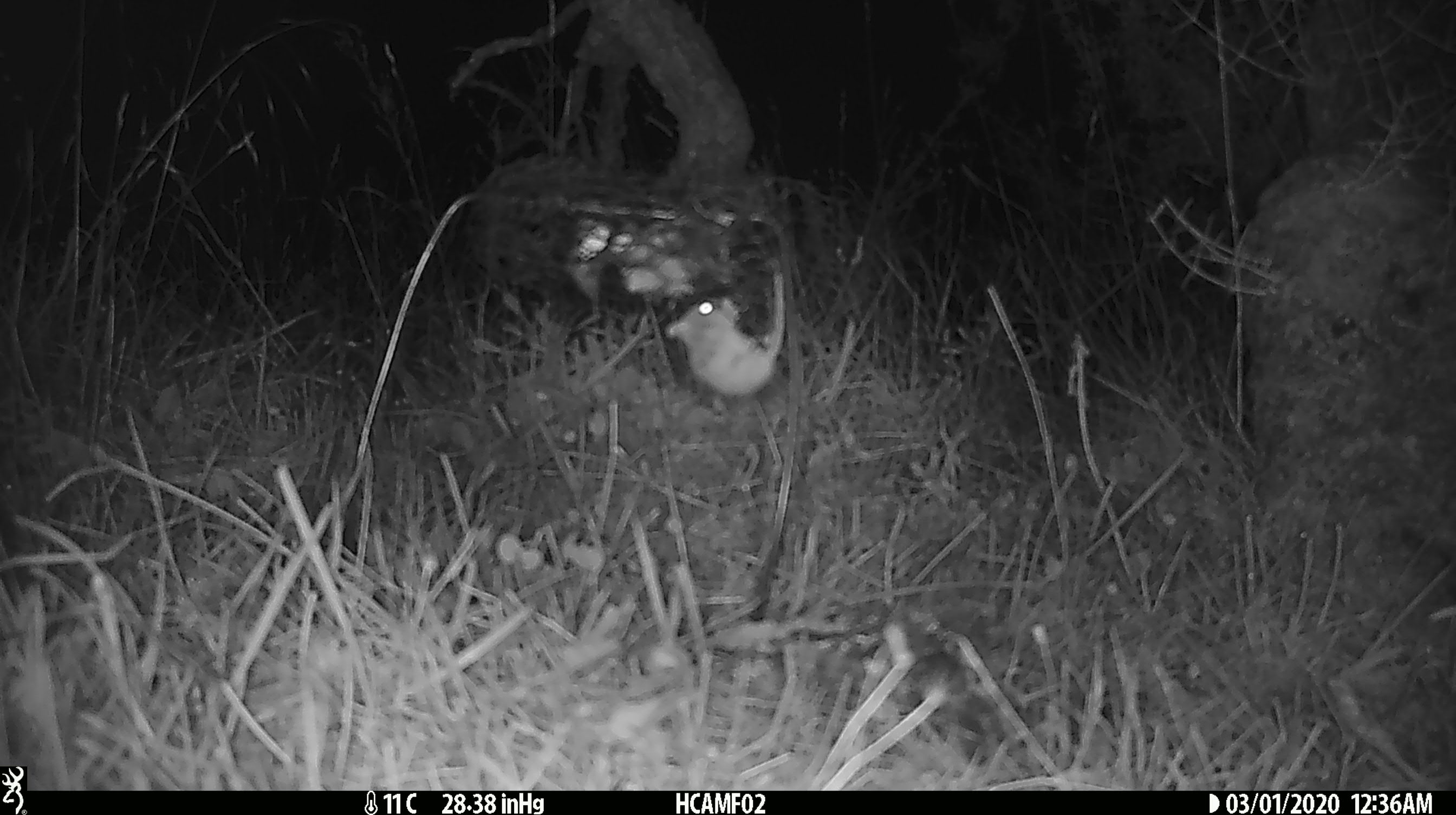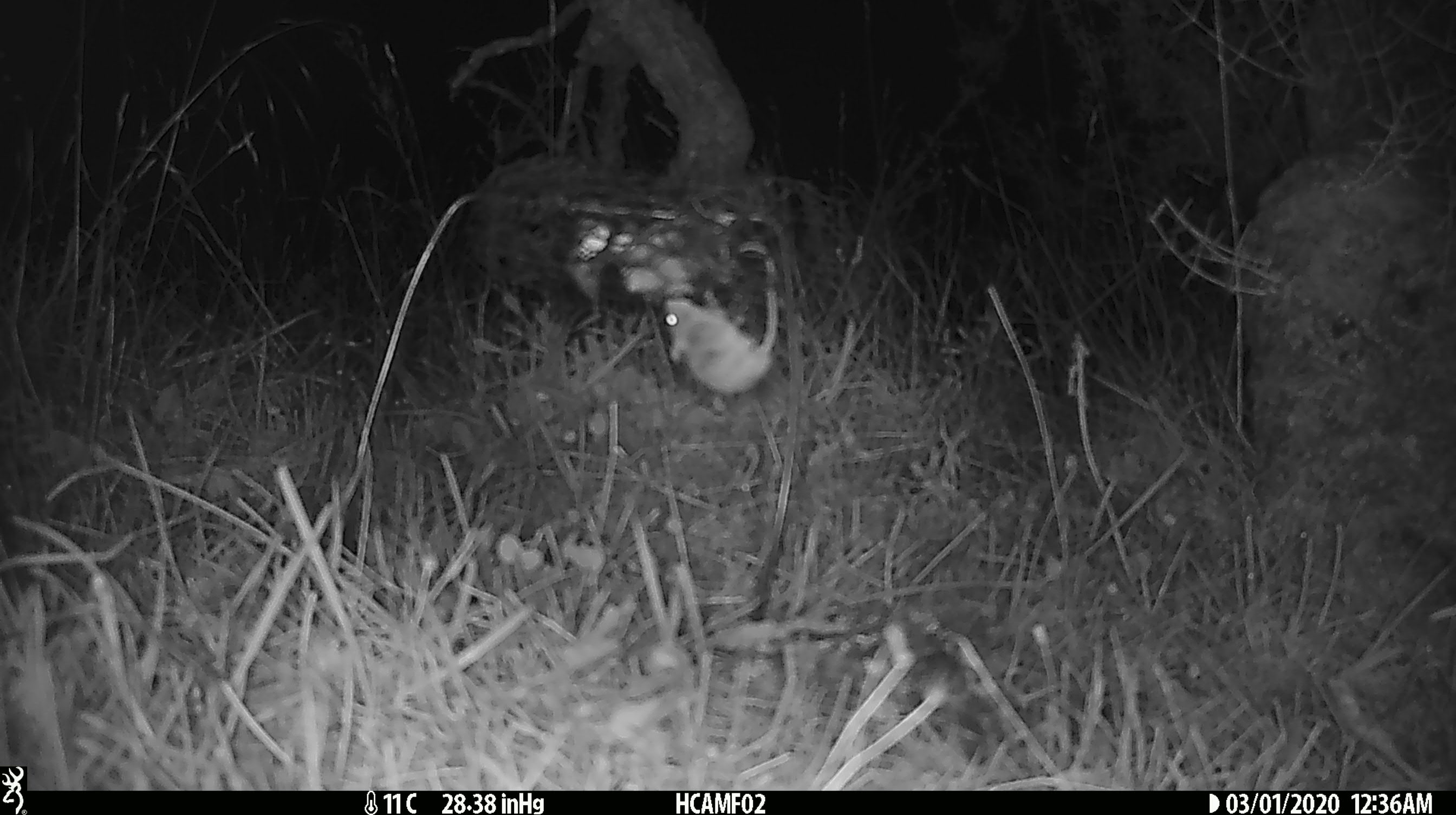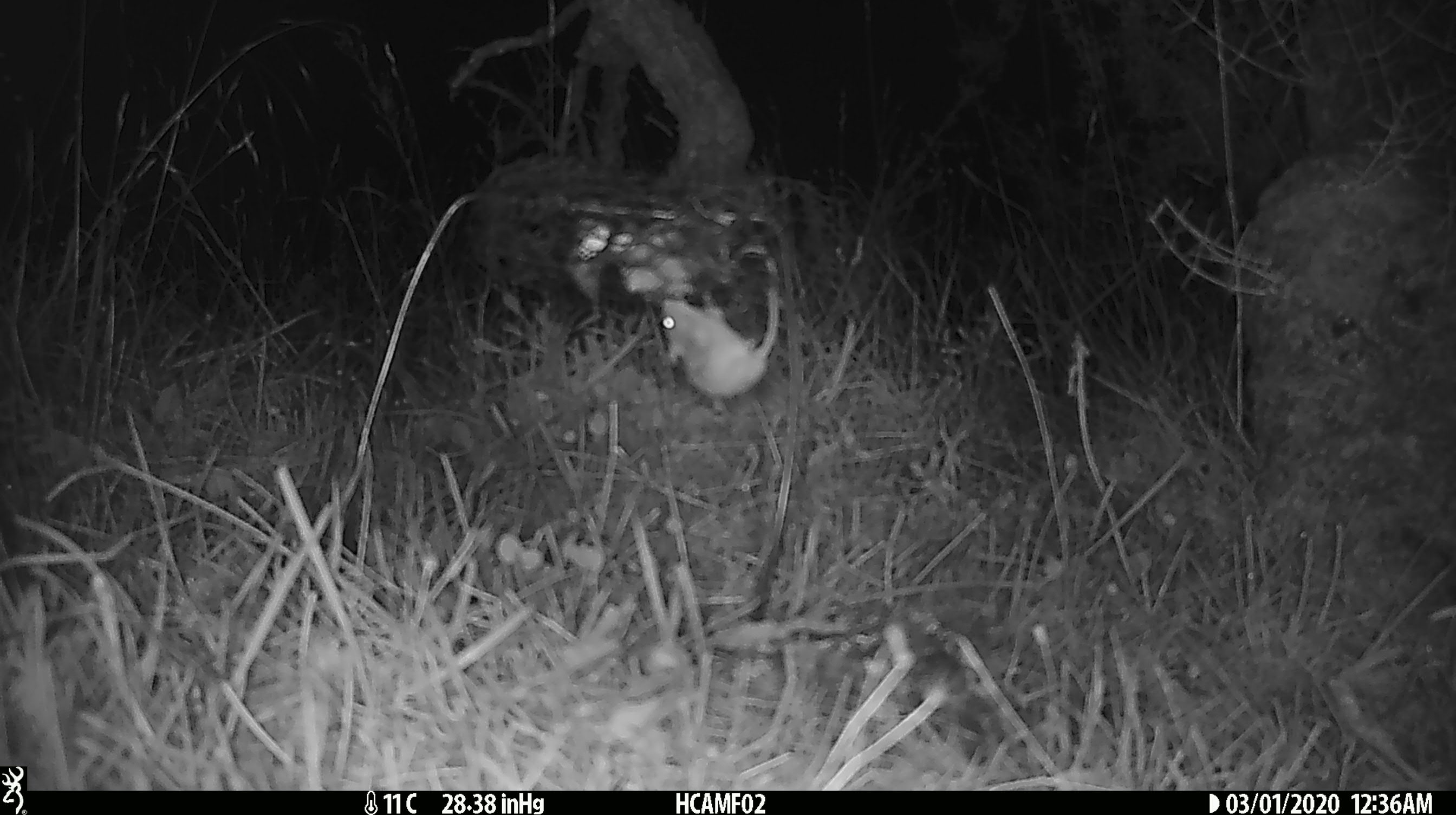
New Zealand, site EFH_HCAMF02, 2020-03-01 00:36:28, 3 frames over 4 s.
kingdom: Animalia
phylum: Chordata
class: Mammalia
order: Rodentia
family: Muridae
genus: Mus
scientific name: Mus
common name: mouse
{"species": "mouse (Mus)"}